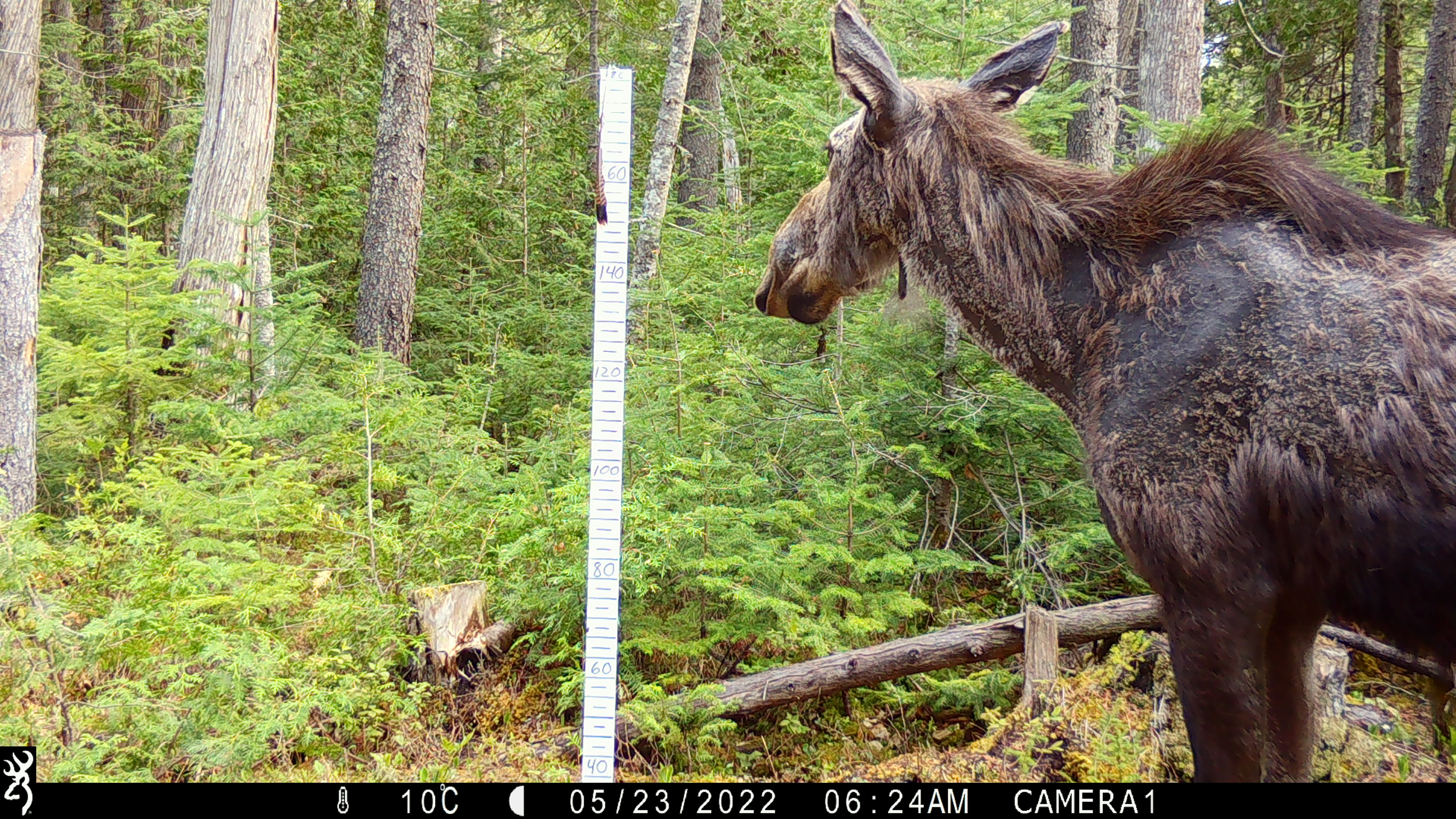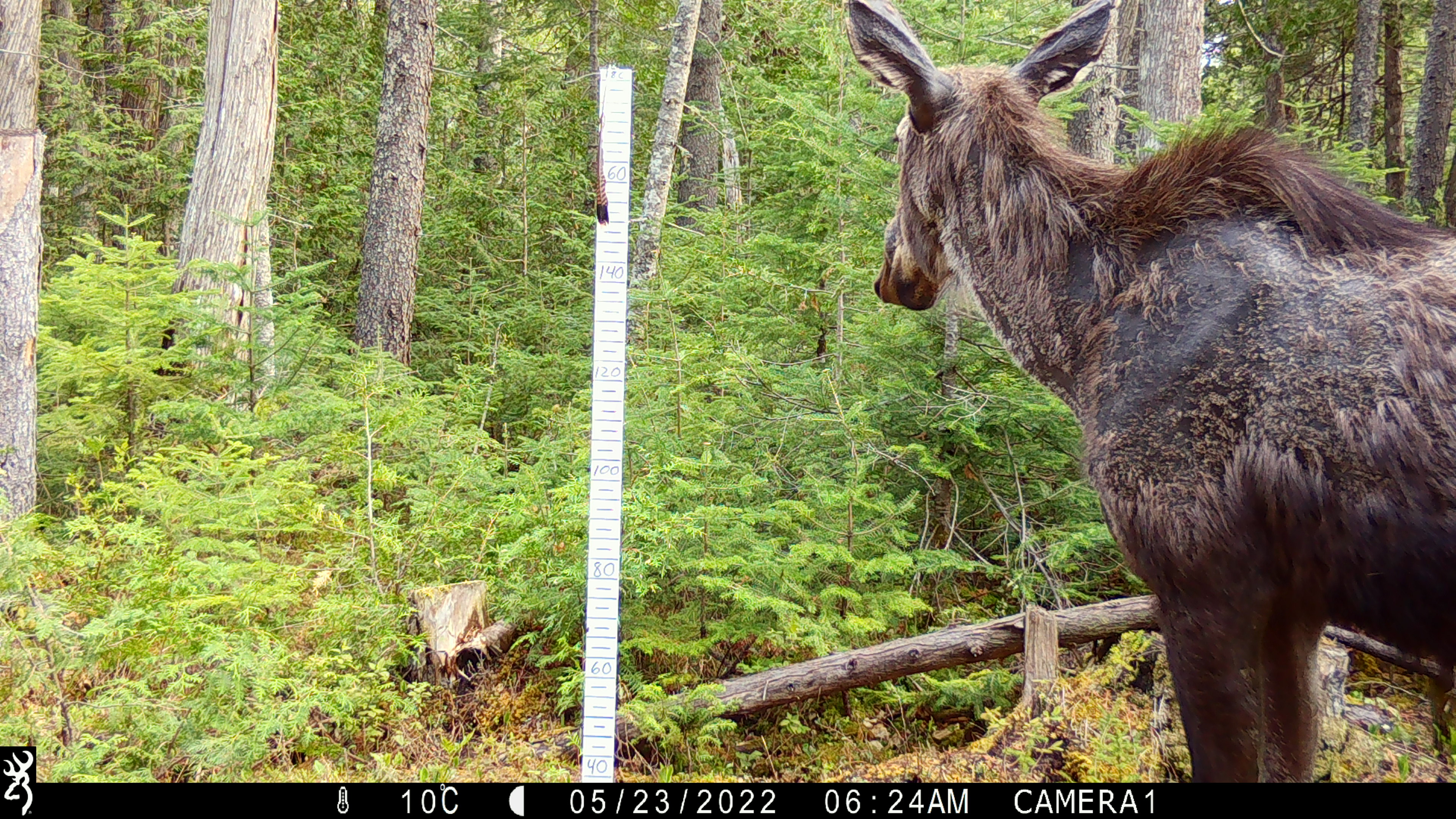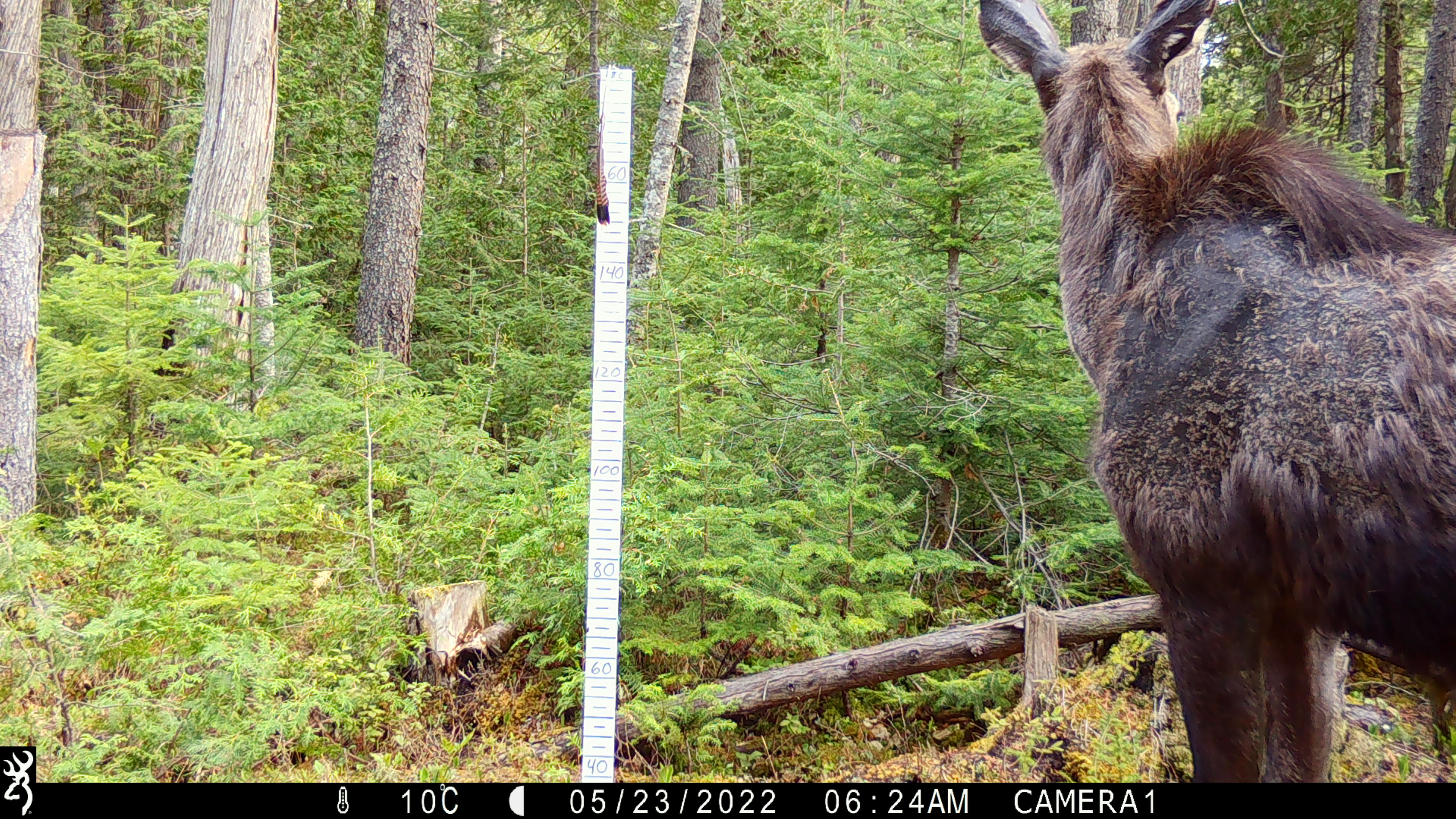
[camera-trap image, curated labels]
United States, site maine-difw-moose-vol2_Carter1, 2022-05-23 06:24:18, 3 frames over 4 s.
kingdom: Animalia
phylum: Chordata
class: Mammalia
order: Artiodactyla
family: Cervidae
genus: Alces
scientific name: Alces alces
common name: moose